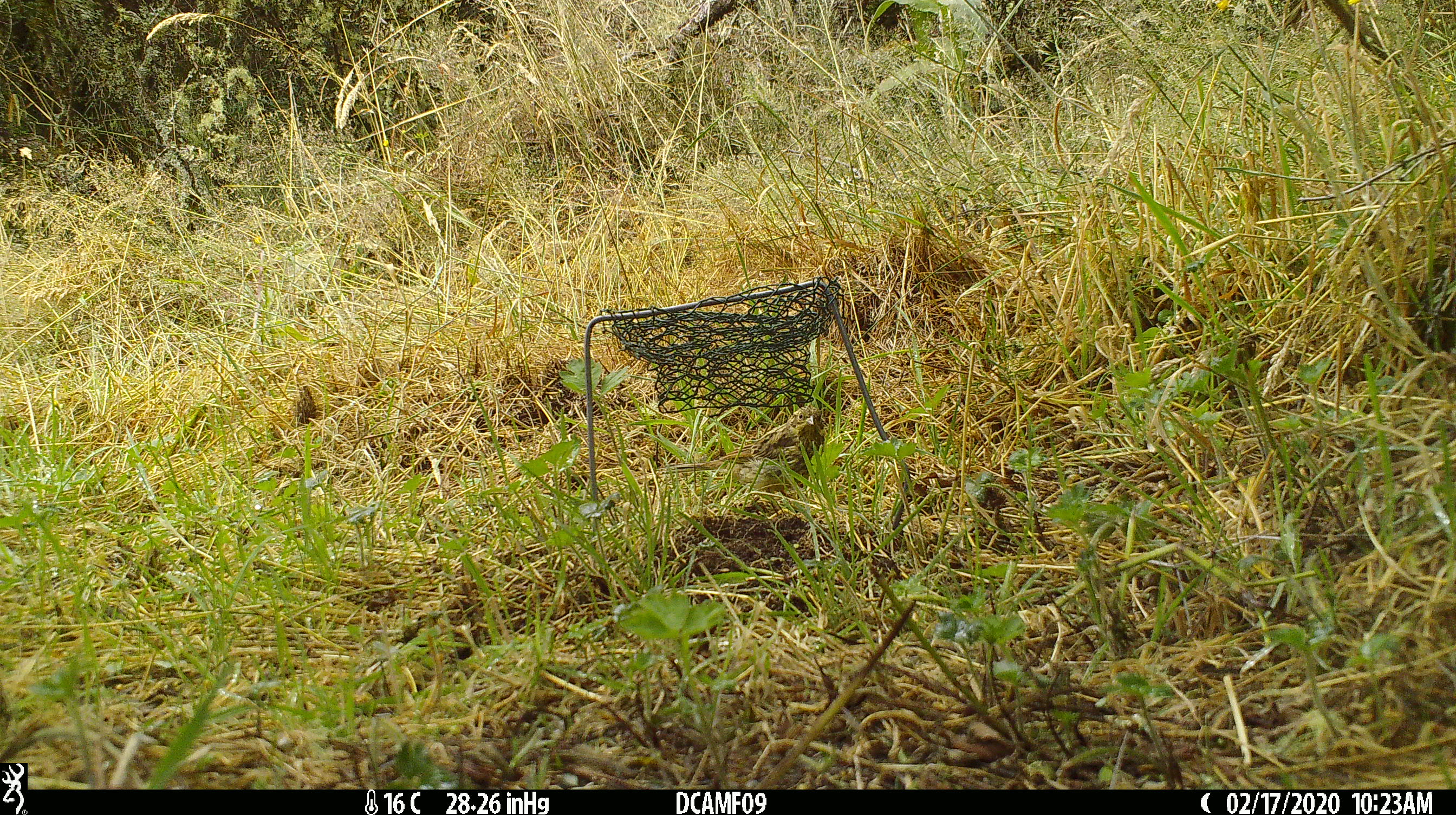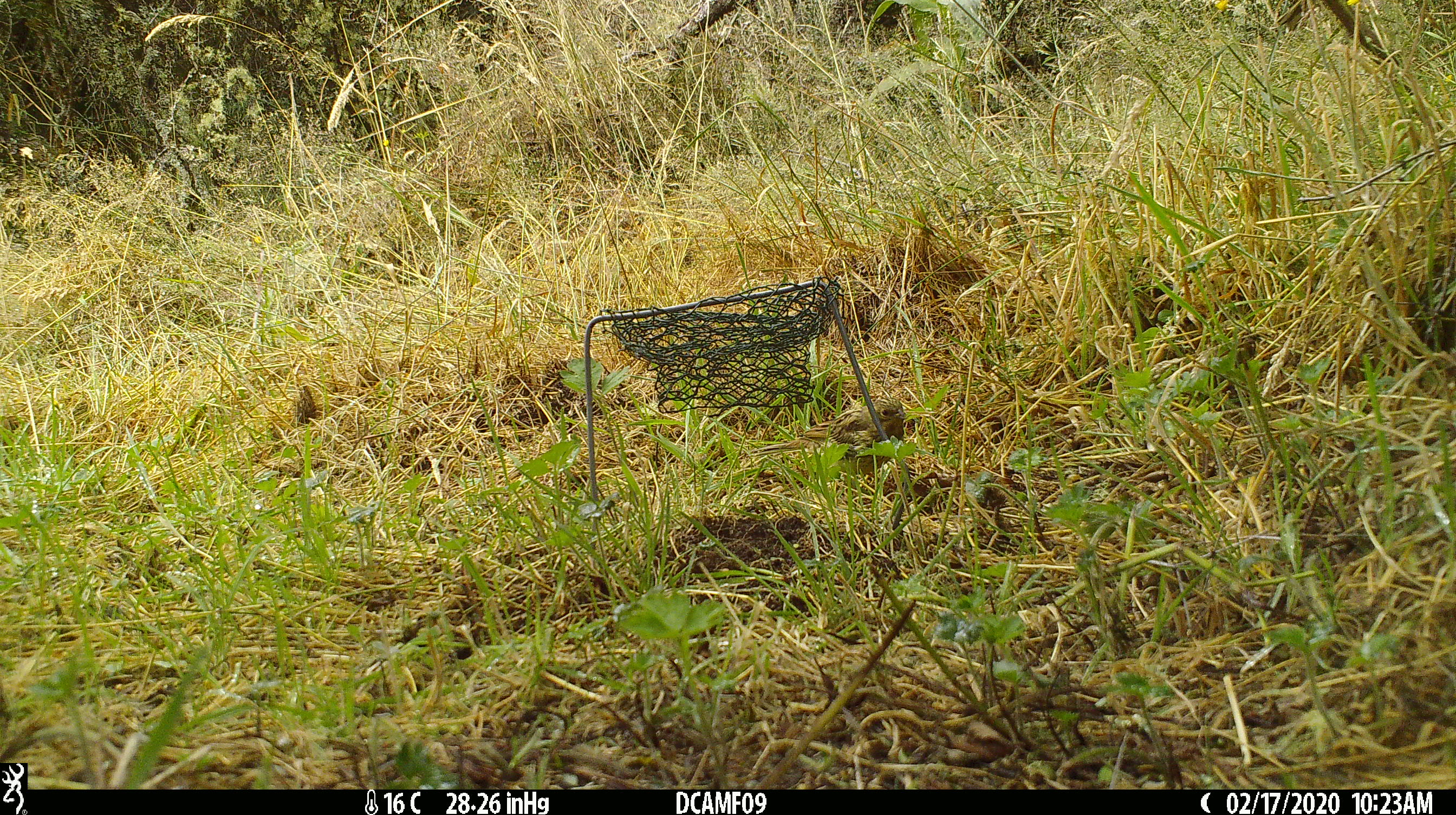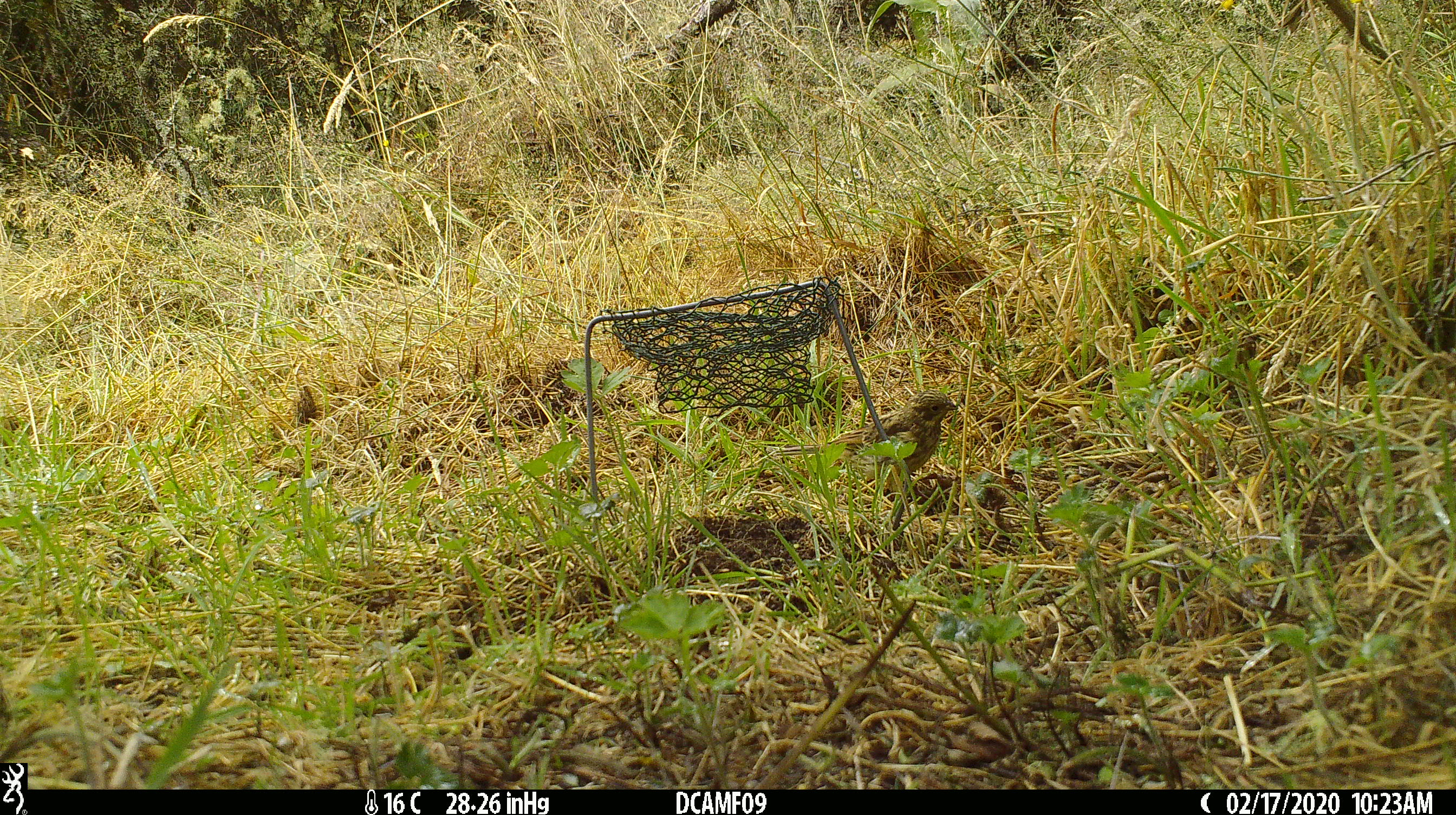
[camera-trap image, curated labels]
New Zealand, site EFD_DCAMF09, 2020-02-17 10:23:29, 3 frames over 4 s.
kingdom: Animalia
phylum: Chordata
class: Aves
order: Passeriformes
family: Prunellidae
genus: Prunella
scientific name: Prunella modularis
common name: dunnock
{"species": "dunnock (Prunella modularis)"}